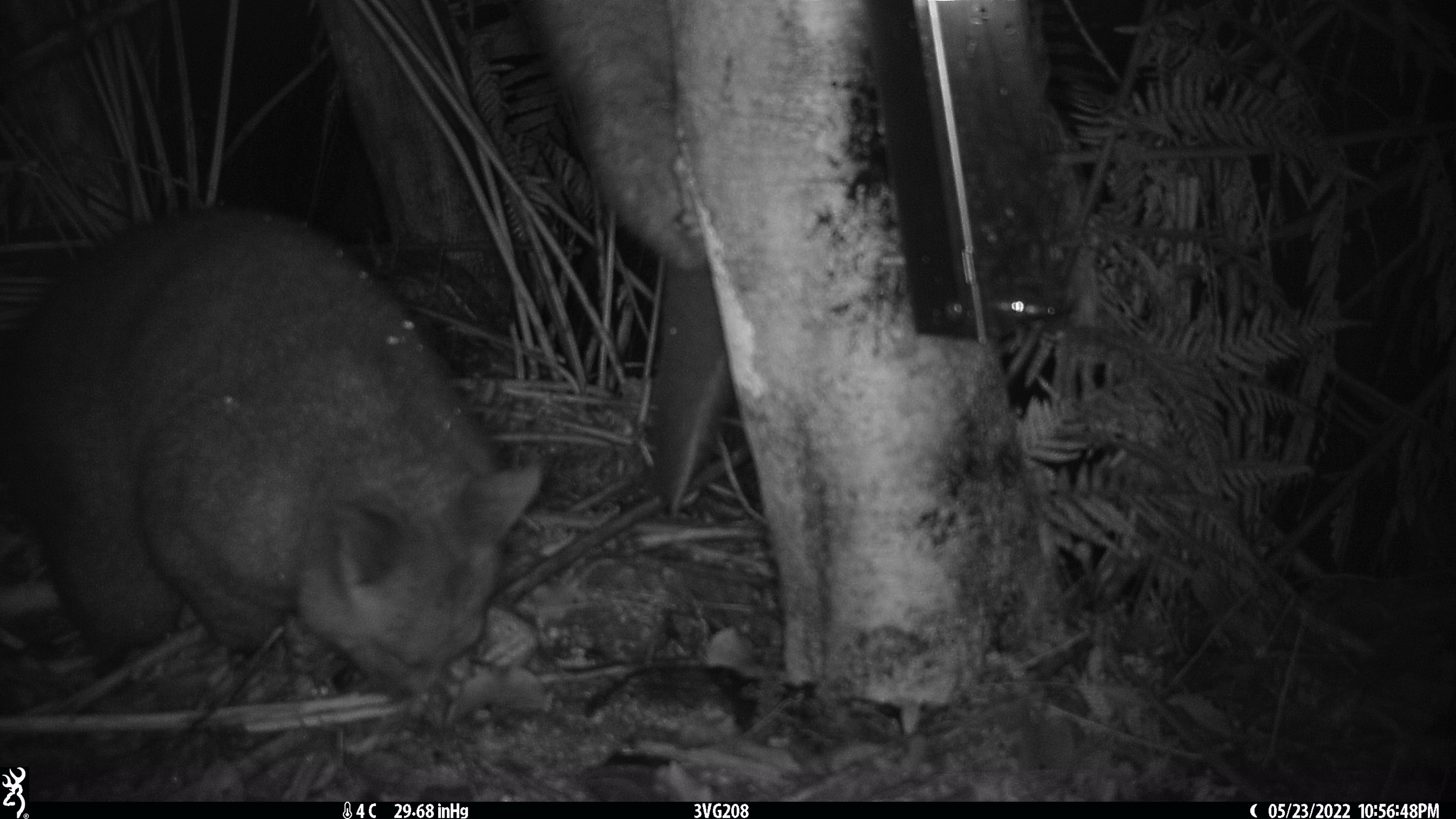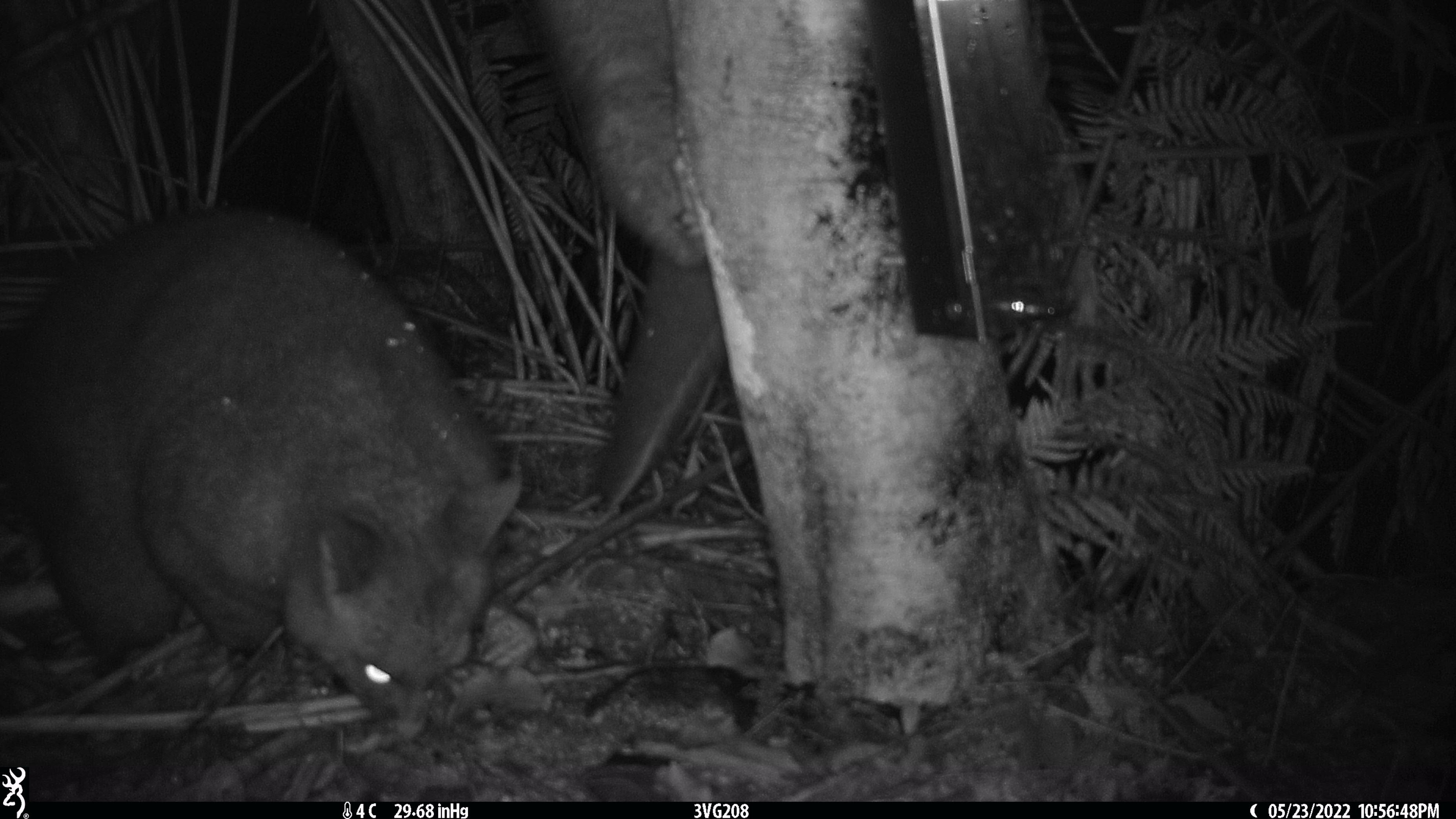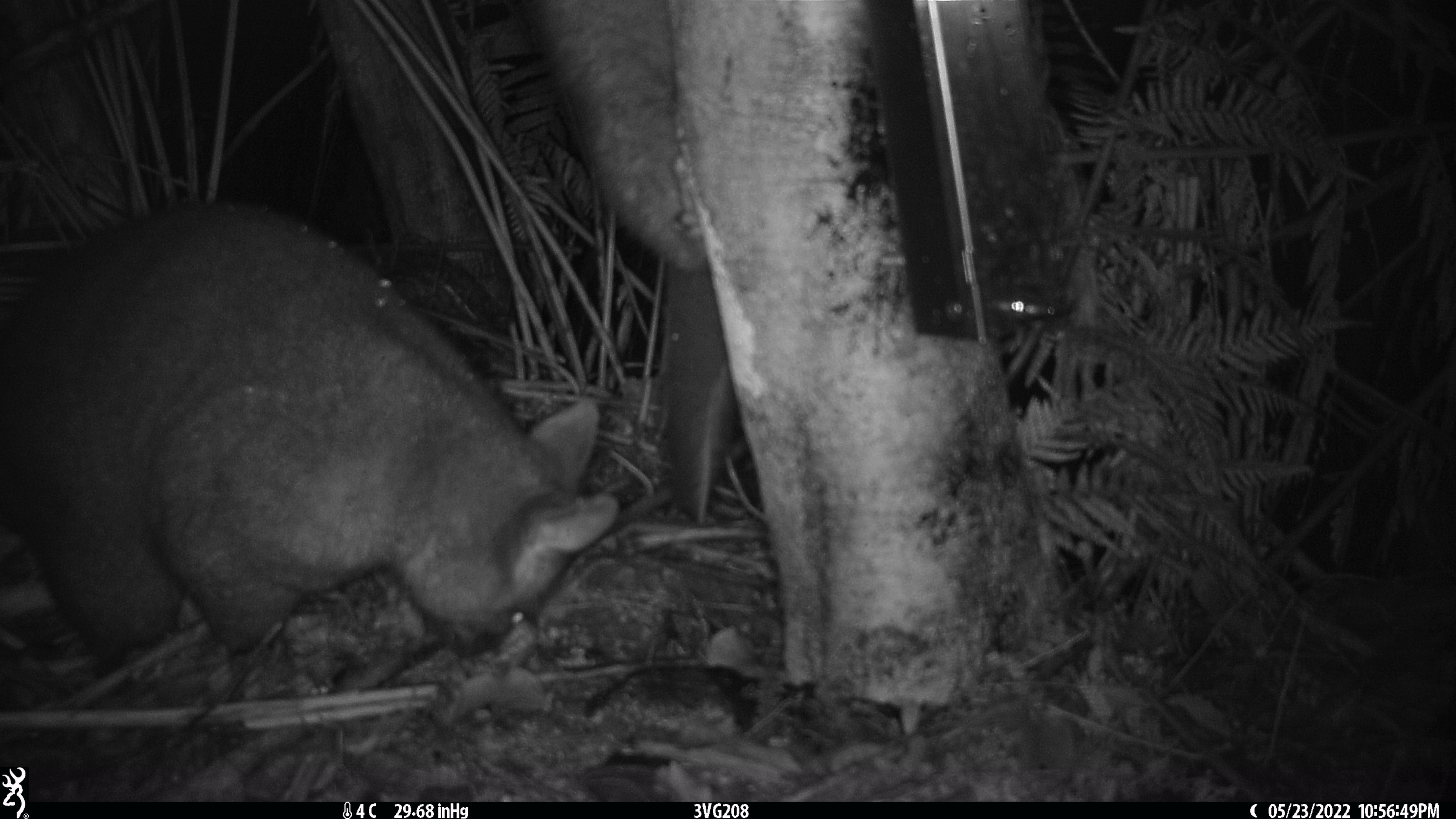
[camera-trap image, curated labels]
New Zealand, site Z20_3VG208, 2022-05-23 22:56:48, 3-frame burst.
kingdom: Animalia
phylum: Chordata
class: Mammalia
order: Diprotodontia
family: Phalangeridae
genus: Trichosurus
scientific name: Trichosurus vulpecula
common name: common brushtail possum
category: possum